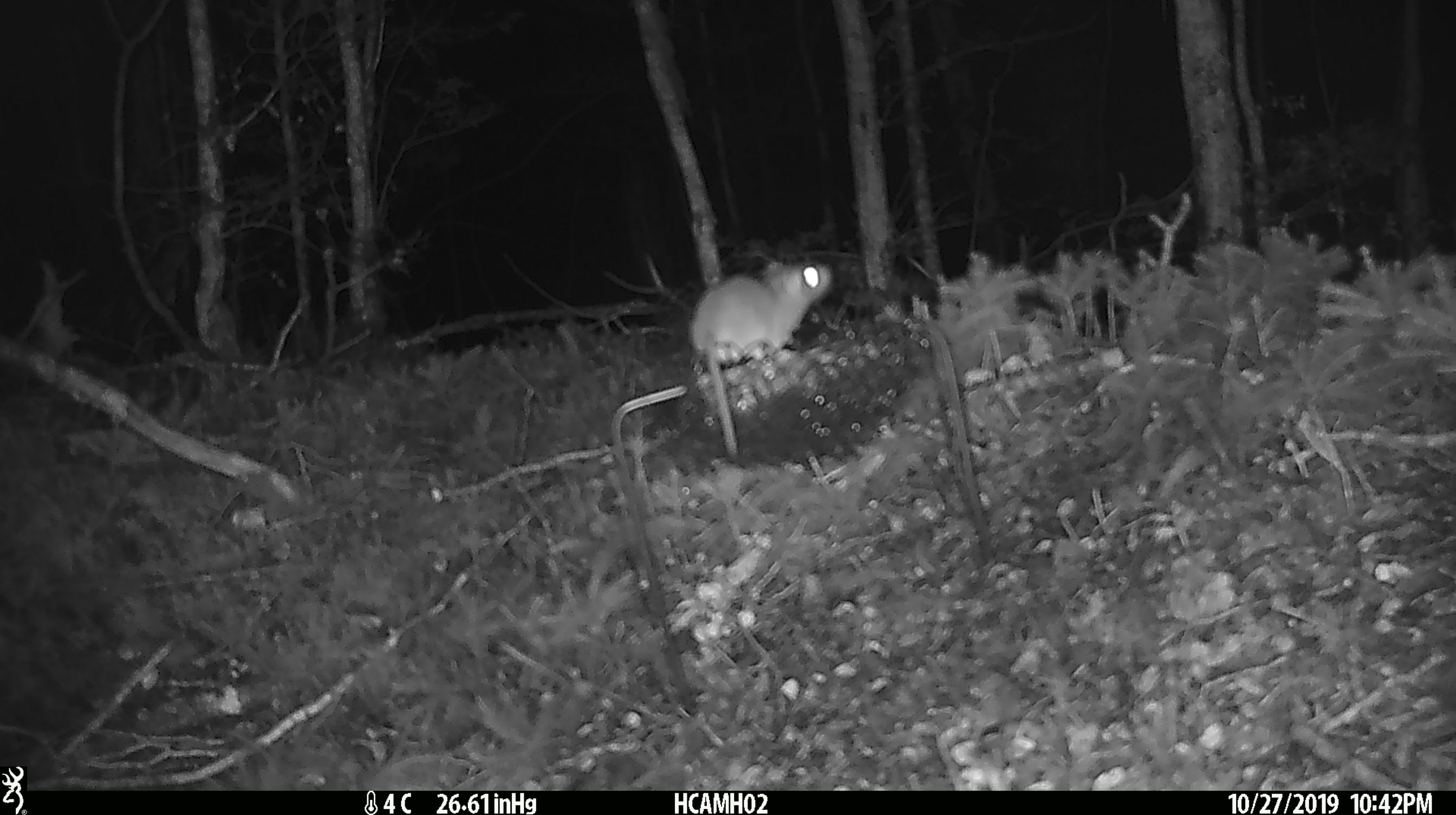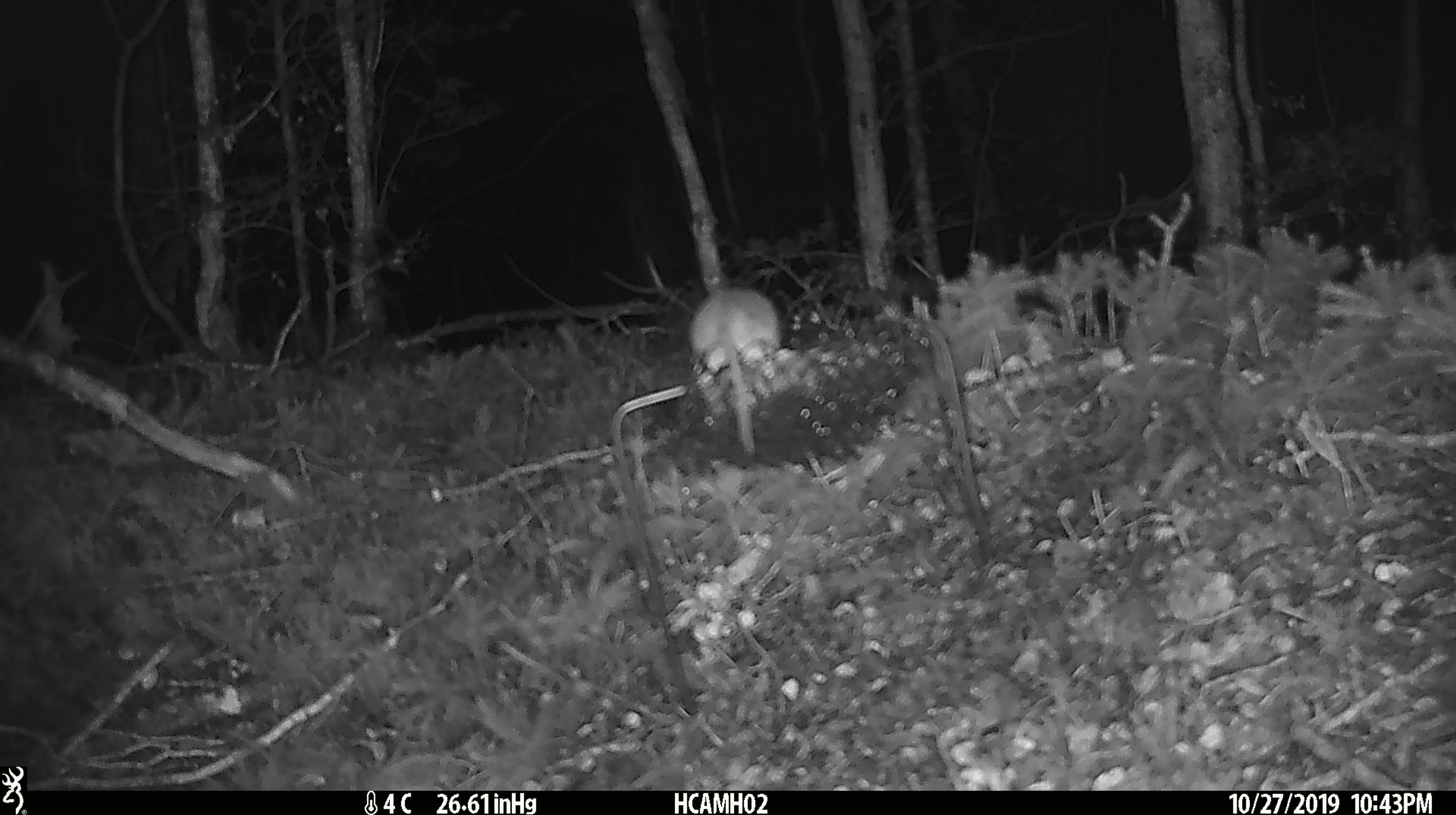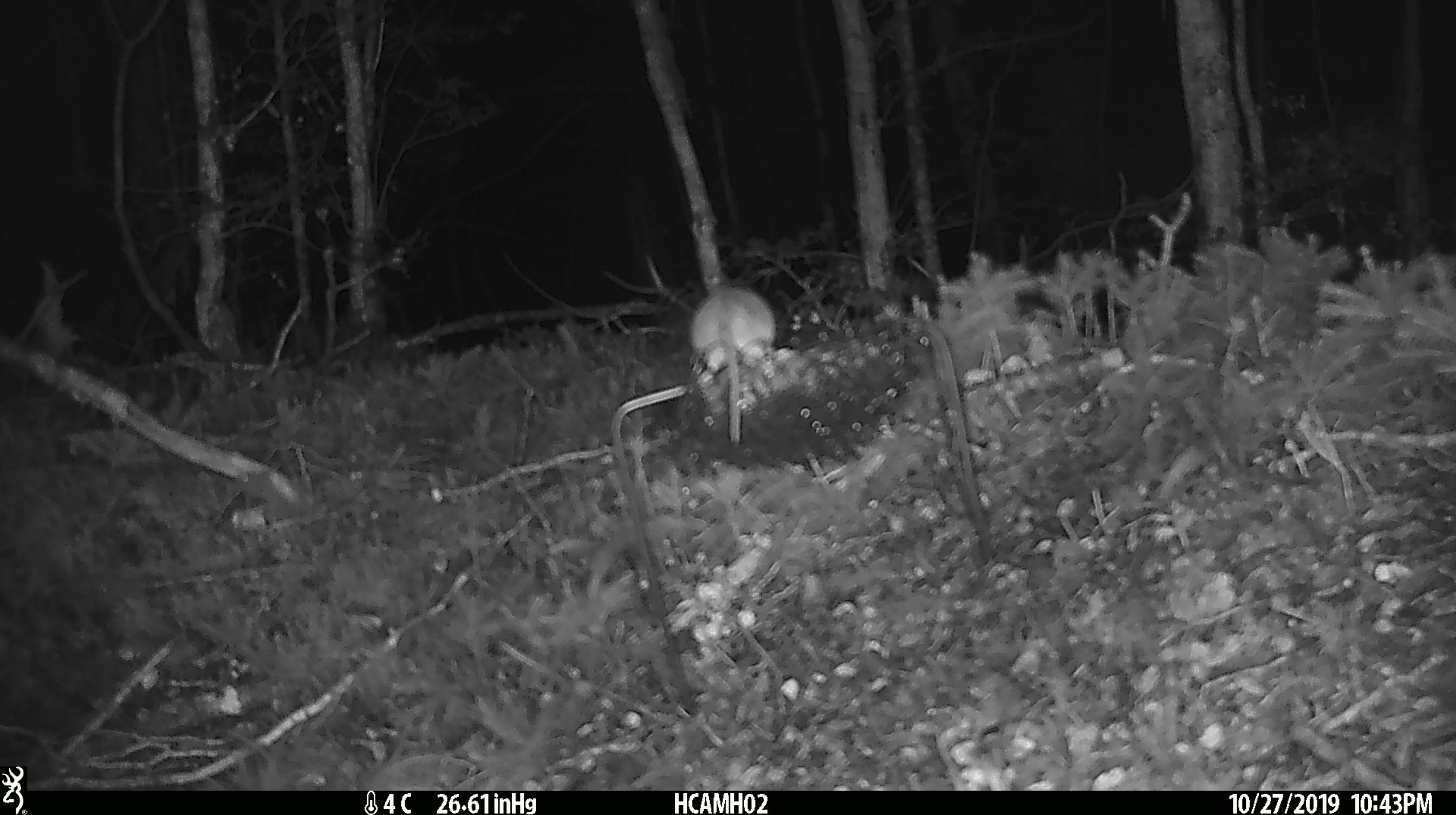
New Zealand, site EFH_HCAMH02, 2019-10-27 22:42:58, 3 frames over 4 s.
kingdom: Animalia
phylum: Chordata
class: Mammalia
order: Rodentia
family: Muridae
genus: Mus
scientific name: Mus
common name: mouse